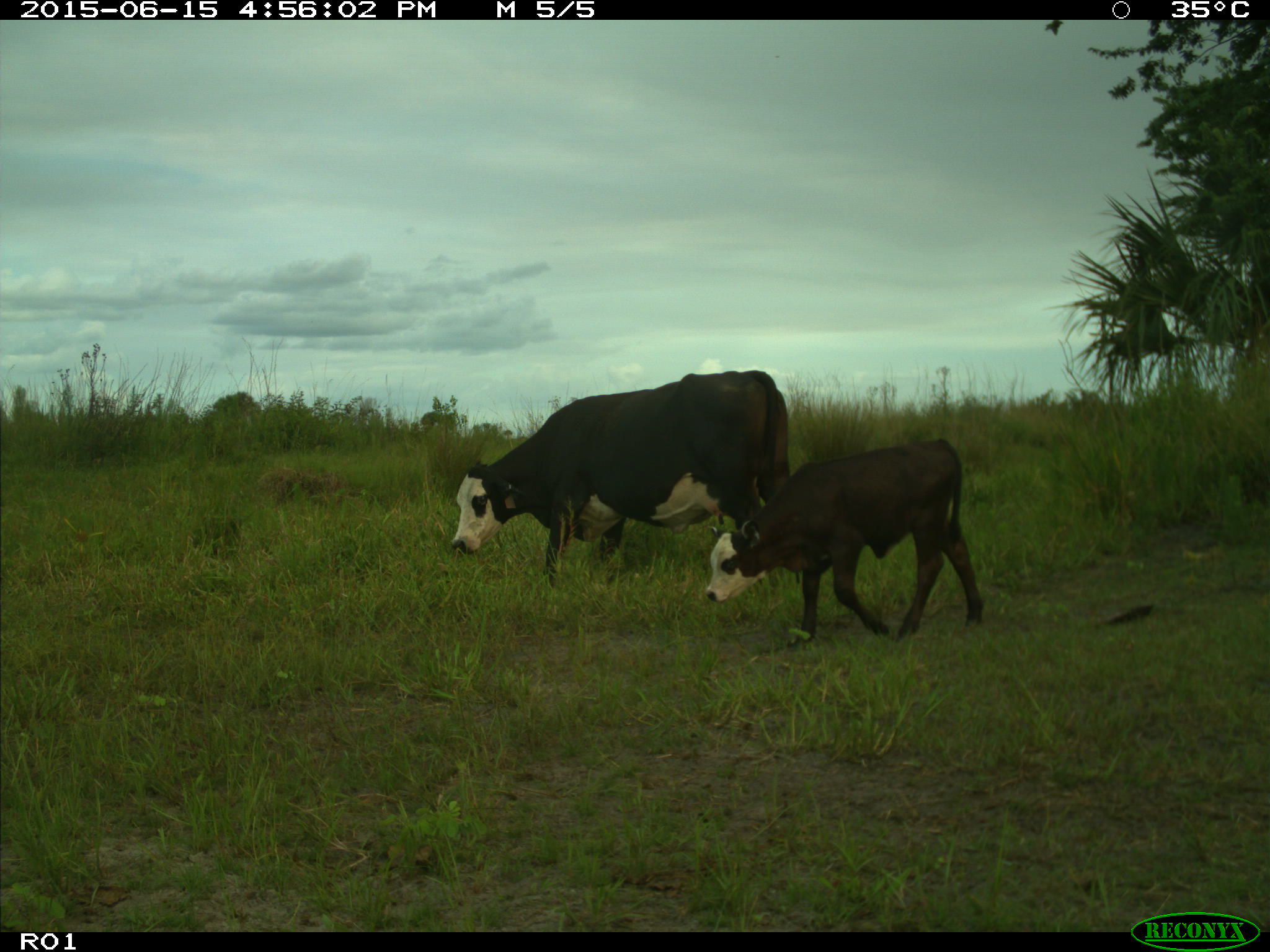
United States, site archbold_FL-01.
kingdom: Animalia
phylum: Chordata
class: Mammalia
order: Artiodactyla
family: Bovidae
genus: Bos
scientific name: Bos taurus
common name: domestic cow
Bos taurus (domestic cow).